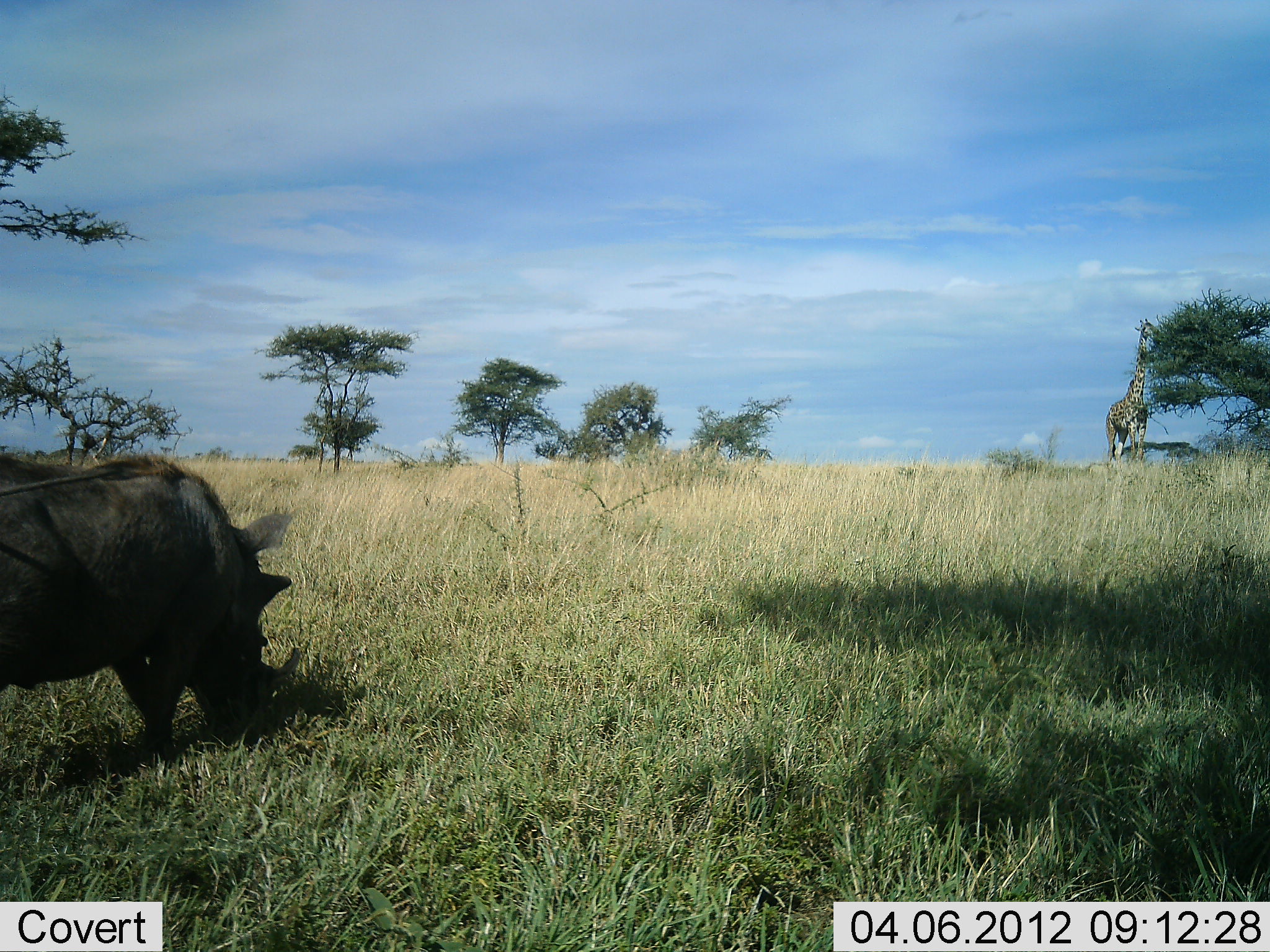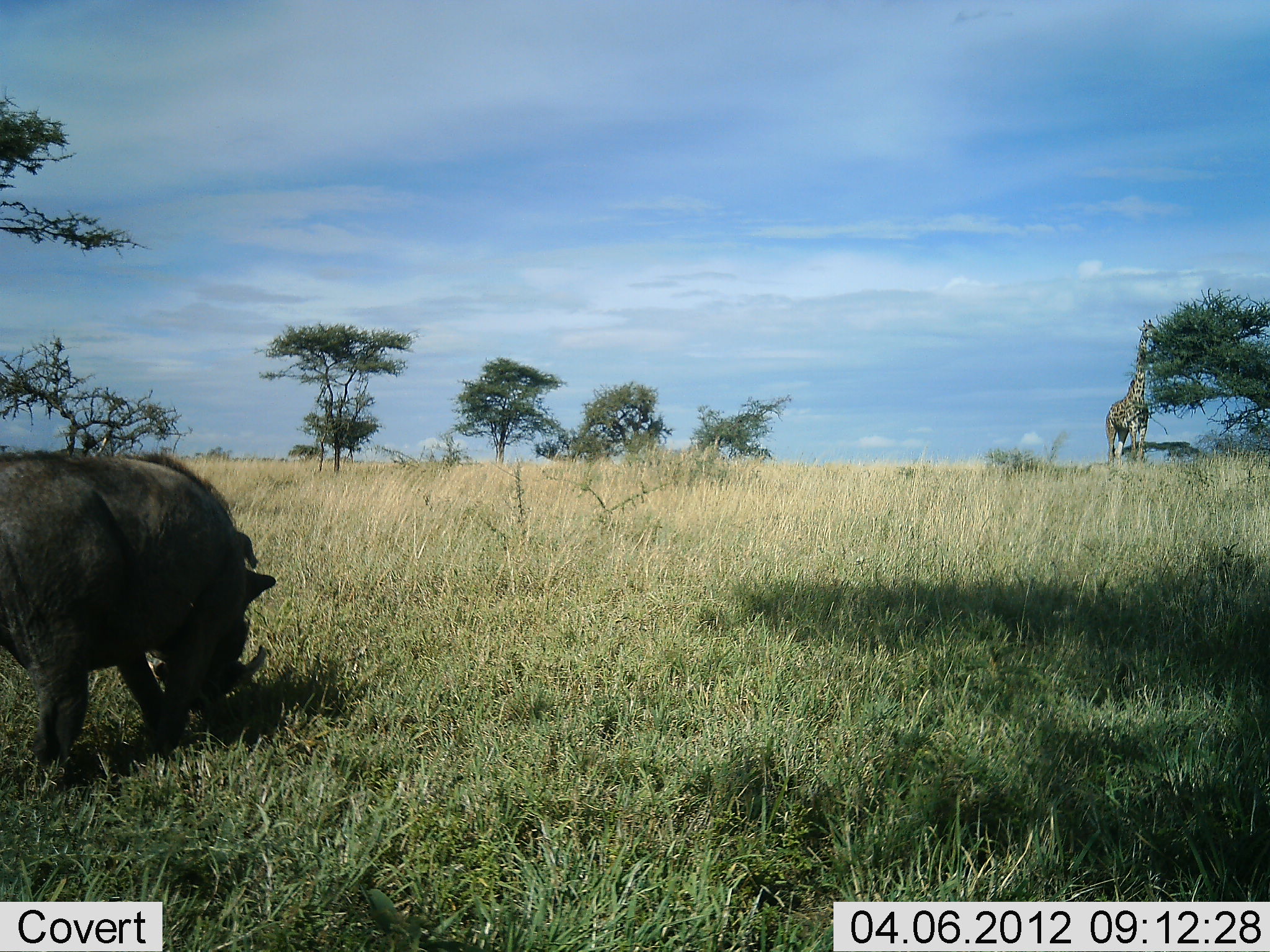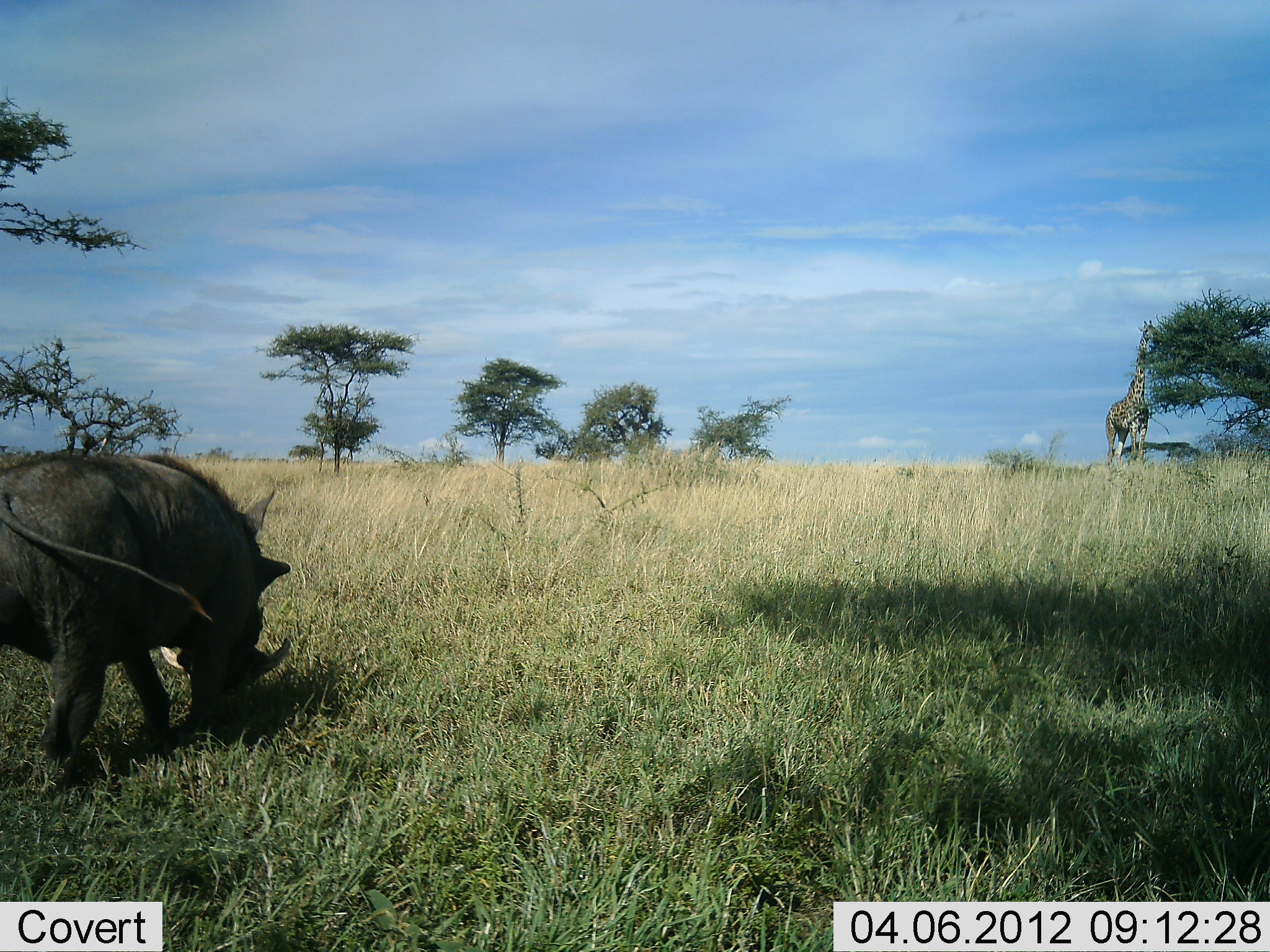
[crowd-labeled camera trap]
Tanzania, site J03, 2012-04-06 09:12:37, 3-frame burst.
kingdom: Animalia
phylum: Chordata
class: Mammalia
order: Artiodactyla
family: Giraffidae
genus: Giraffa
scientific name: Giraffa camelopardalis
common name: giraffe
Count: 1.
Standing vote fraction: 29%.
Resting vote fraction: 0%.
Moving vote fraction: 0%.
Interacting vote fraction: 0%.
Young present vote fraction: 0%.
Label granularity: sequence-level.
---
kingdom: Animalia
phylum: Chordata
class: Mammalia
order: Artiodactyla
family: Suidae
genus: Phacochoerus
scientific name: Phacochoerus africanus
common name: warthog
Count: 1.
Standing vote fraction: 19%.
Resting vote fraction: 0%.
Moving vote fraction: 33%.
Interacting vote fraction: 0%.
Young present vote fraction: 0%.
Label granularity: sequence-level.